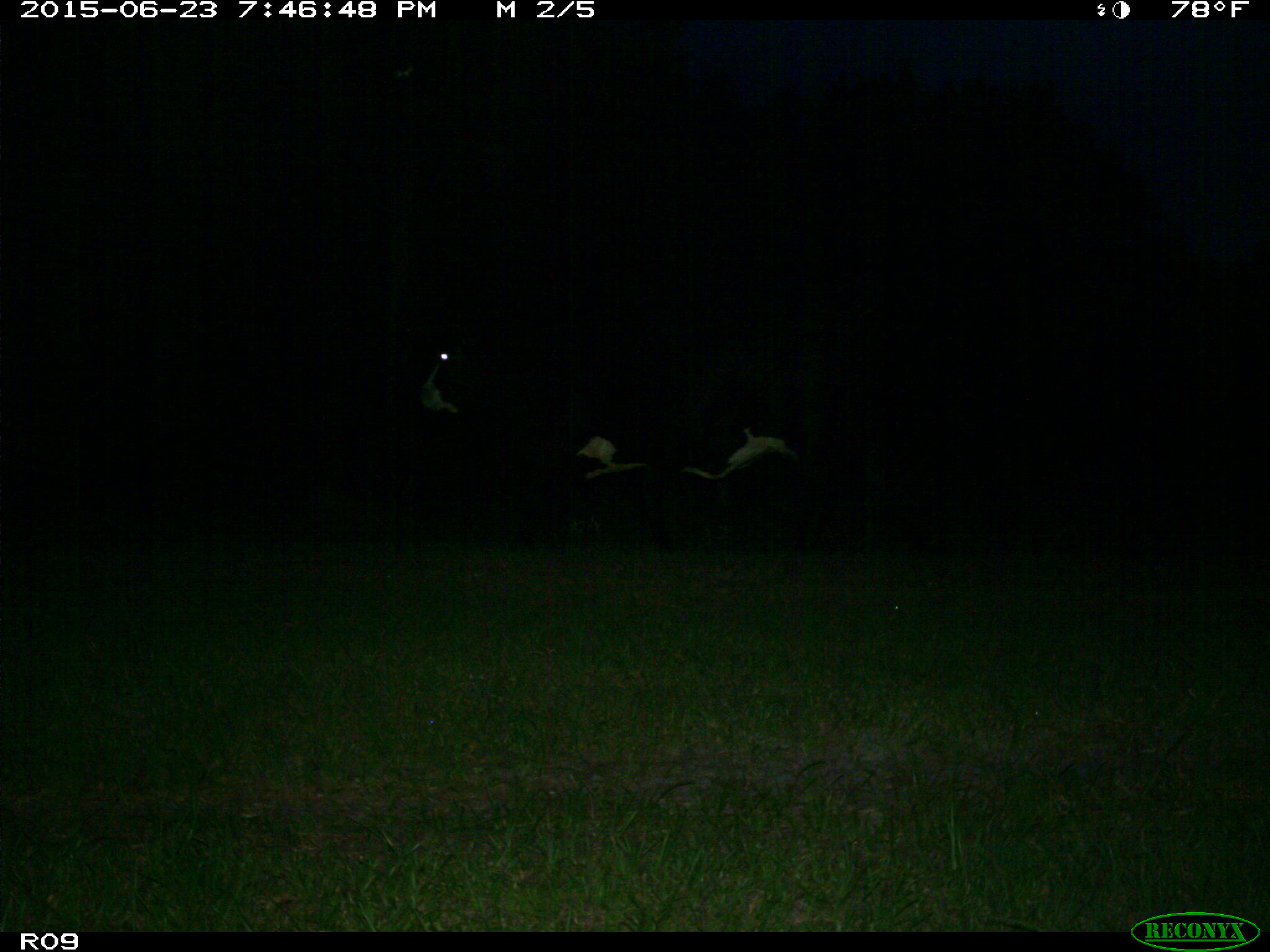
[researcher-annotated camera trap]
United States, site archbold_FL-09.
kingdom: Animalia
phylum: Chordata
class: Mammalia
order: Artiodactyla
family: Bovidae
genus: Bos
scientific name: Bos taurus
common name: domestic cow